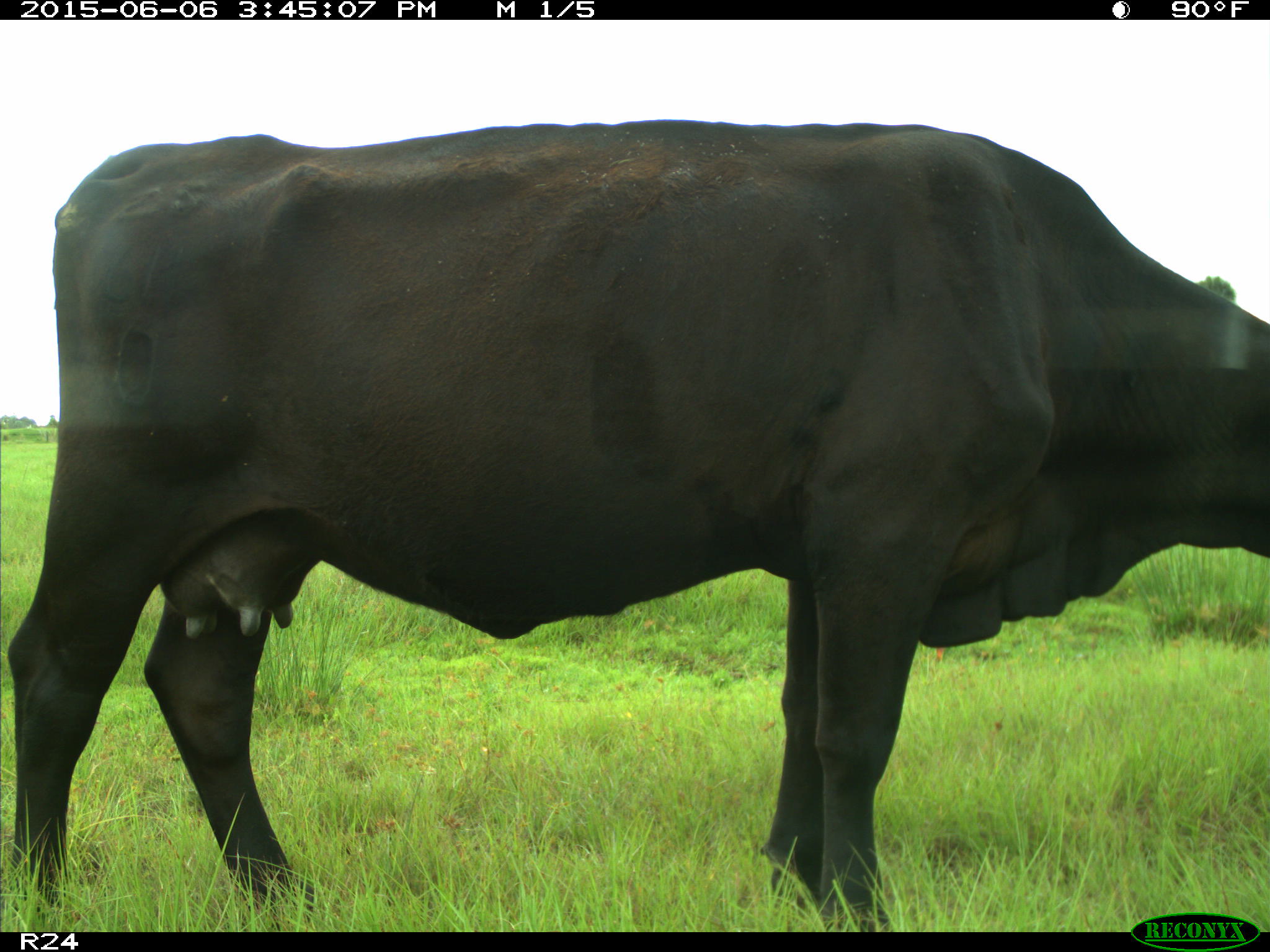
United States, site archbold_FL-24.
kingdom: Animalia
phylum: Chordata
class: Mammalia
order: Carnivora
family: Procyonidae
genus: Procyon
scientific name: Procyon lotor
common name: common raccoon